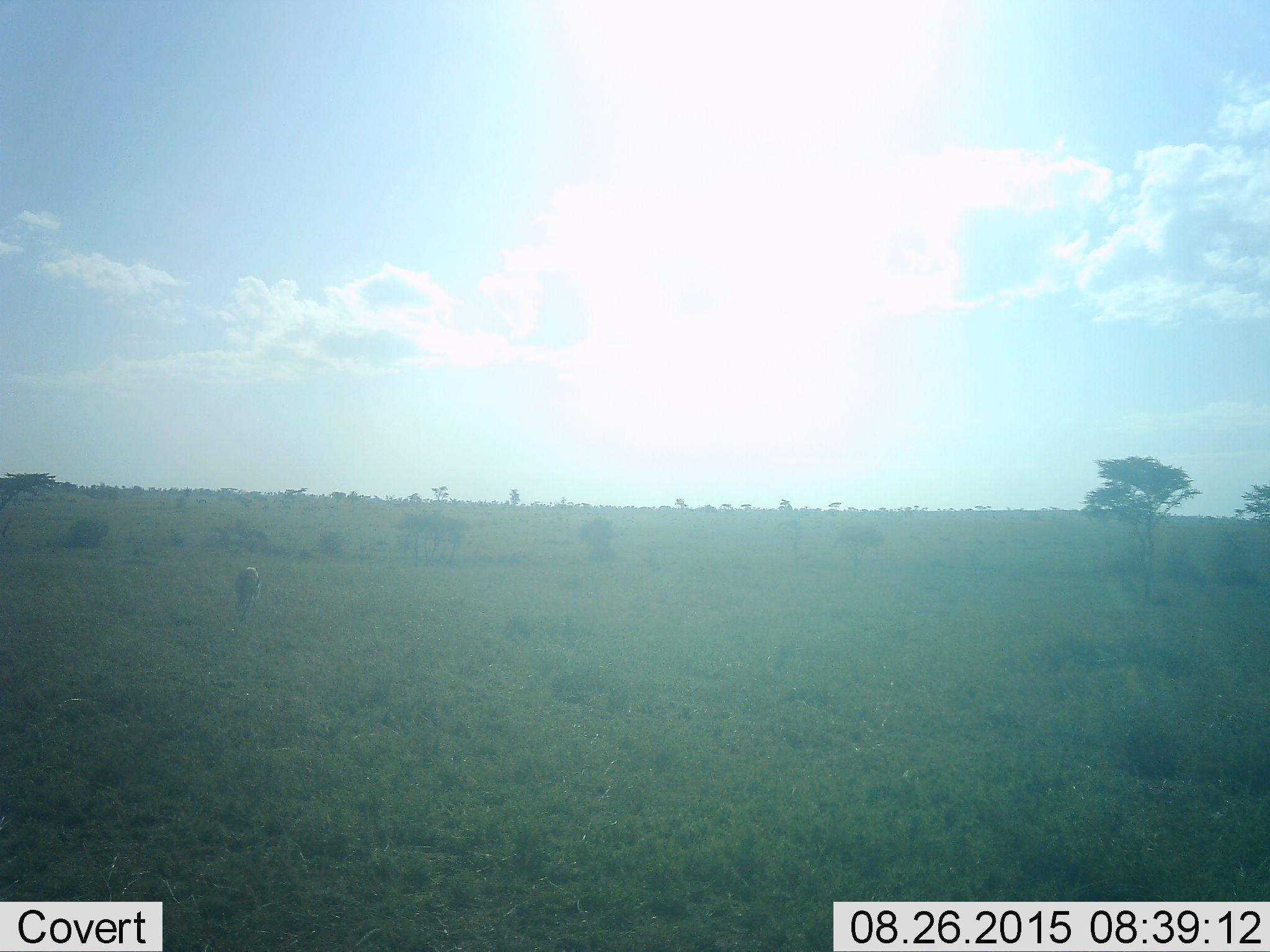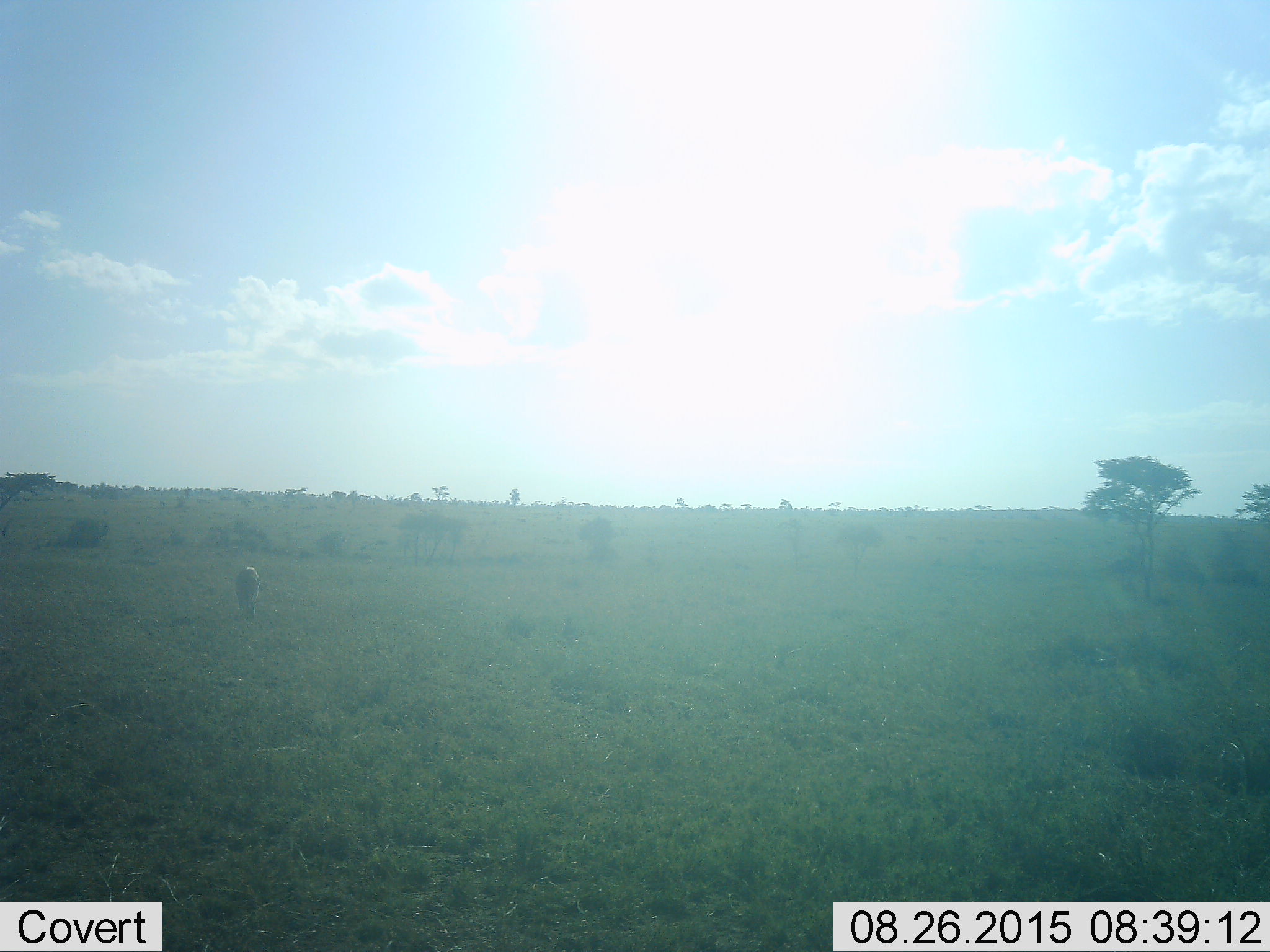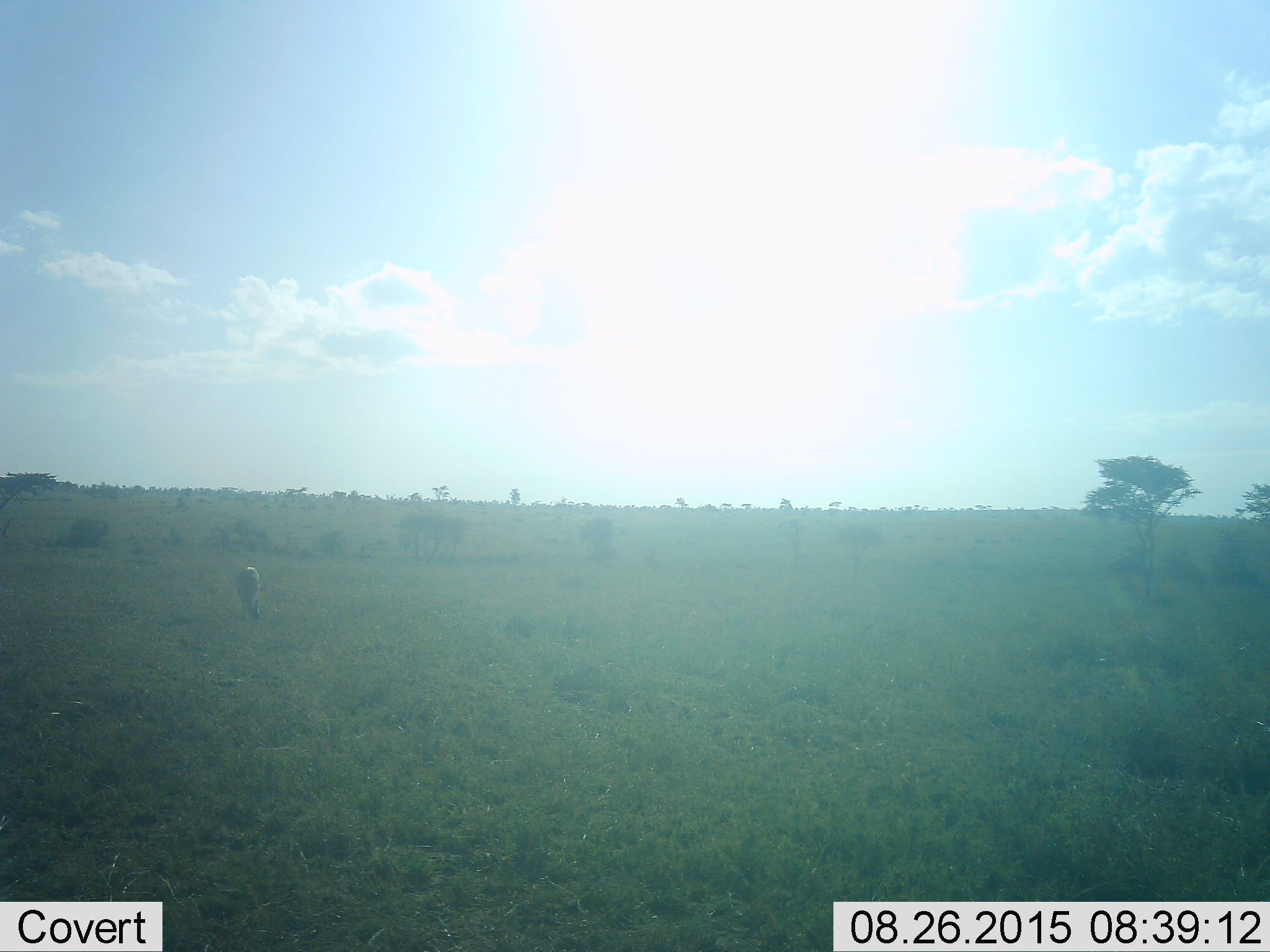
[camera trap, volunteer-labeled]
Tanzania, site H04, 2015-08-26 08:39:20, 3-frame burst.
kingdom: Animalia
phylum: Chordata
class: Mammalia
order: Artiodactyla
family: Bovidae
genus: Eudorcas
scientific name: Eudorcas thomsonii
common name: thomson's gazelle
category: gazellethomsons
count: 1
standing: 40%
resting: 0%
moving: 0%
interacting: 0%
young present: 0%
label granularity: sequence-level